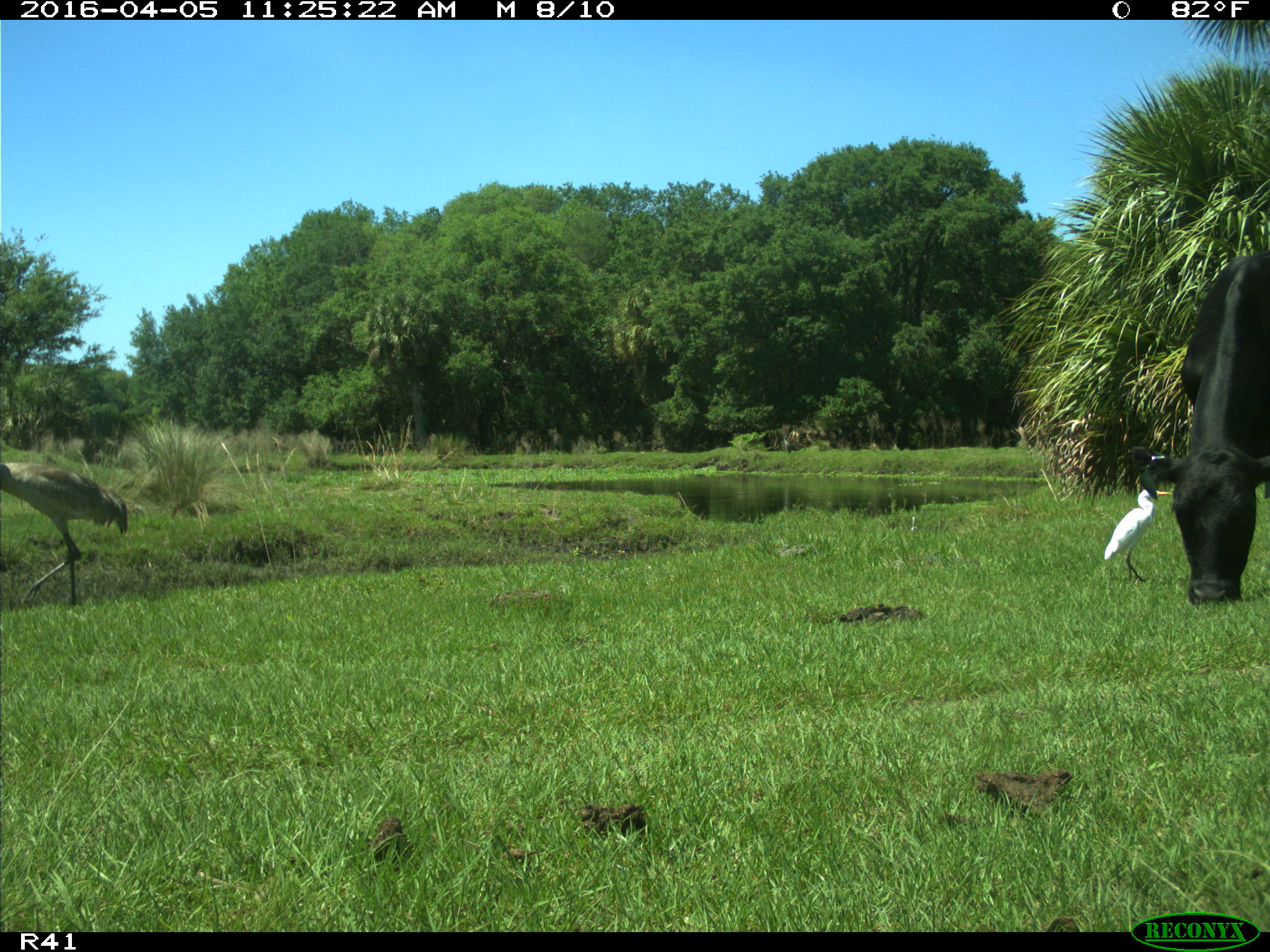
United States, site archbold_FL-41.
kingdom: Animalia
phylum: Chordata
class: Mammalia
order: Artiodactyla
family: Bovidae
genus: Bos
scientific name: Bos taurus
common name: domestic cow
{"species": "Bos taurus (domestic cow)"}